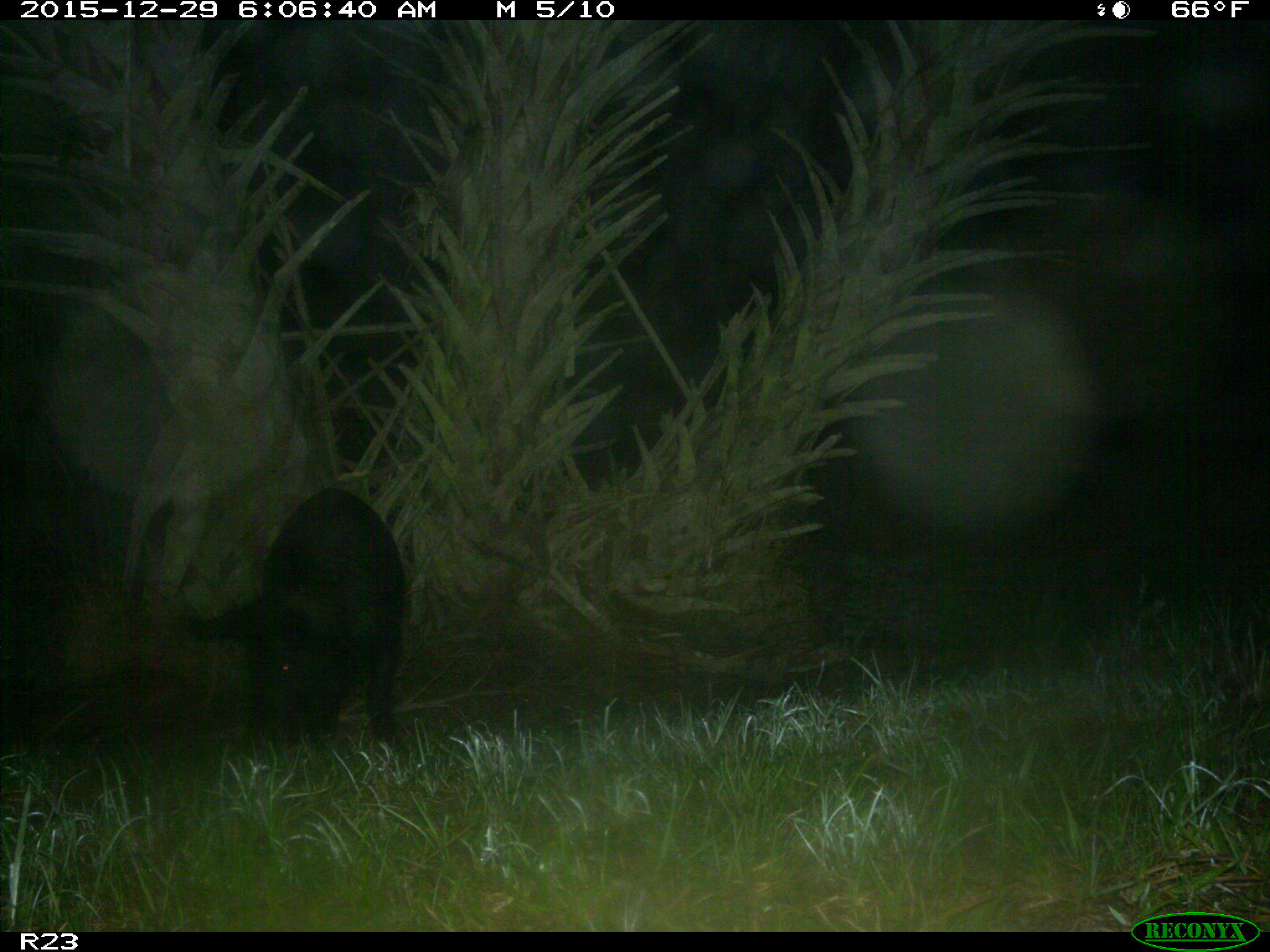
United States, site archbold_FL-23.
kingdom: Animalia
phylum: Chordata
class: Mammalia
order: Artiodactyla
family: Suidae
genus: Sus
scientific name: Sus scrofa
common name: wild boar